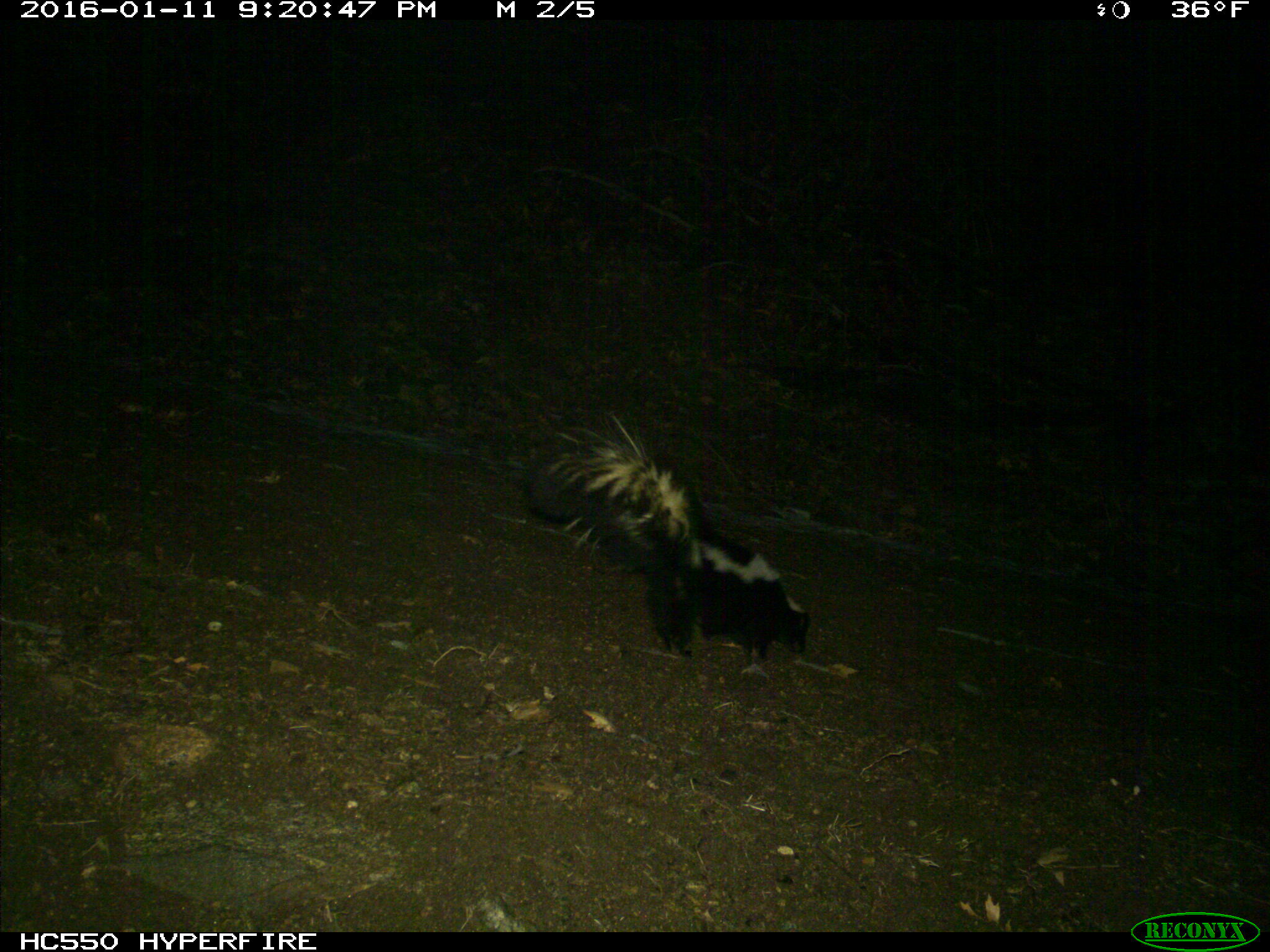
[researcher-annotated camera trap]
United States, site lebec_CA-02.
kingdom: Animalia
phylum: Chordata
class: Mammalia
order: Carnivora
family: Mephitidae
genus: Mephitis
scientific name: Mephitis mephitis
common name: striped skunk